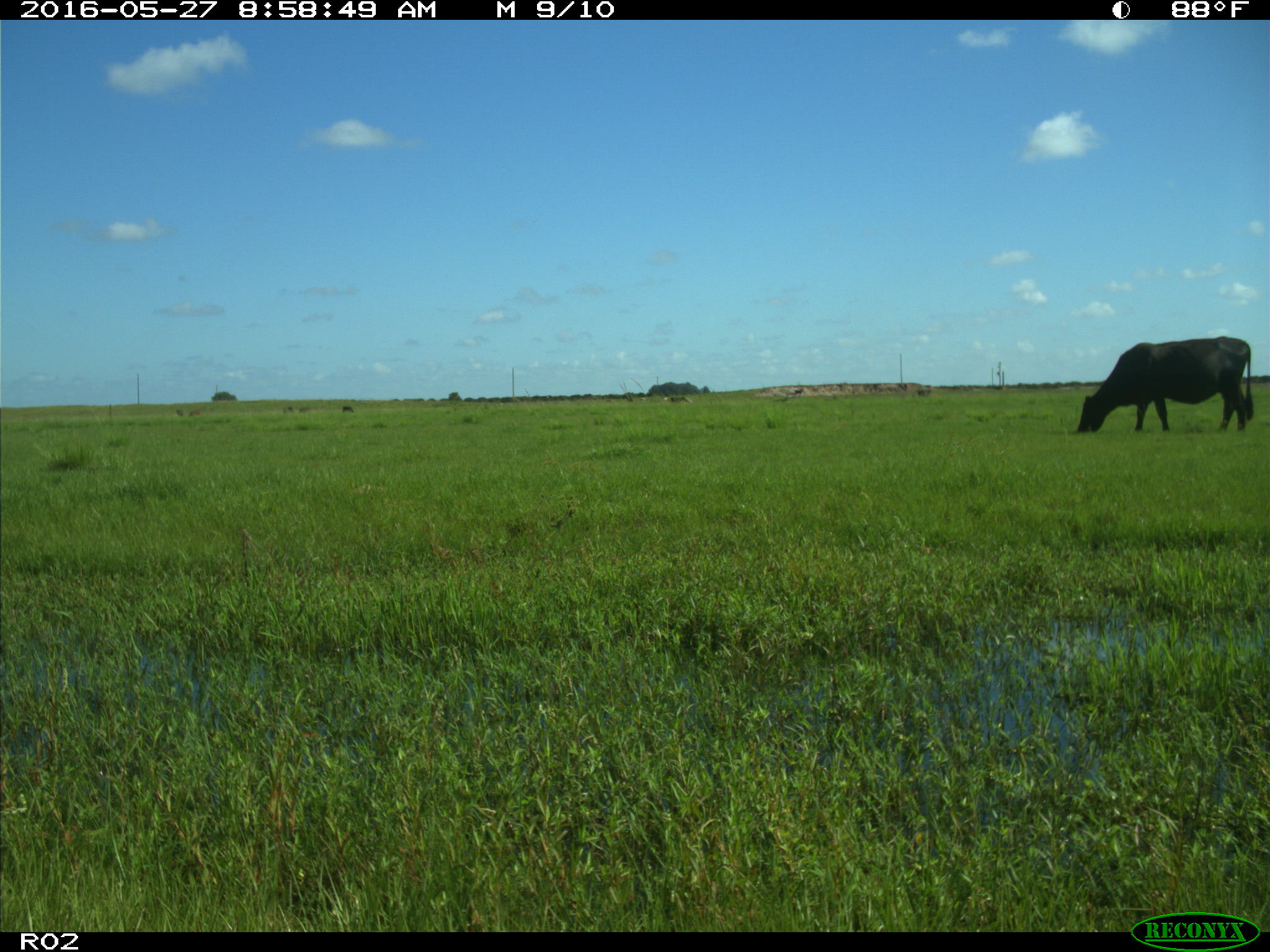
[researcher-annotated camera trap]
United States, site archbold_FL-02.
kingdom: Animalia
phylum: Chordata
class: Mammalia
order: Artiodactyla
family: Bovidae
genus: Bos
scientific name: Bos taurus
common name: domestic cow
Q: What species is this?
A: Bos taurus (domestic cow).